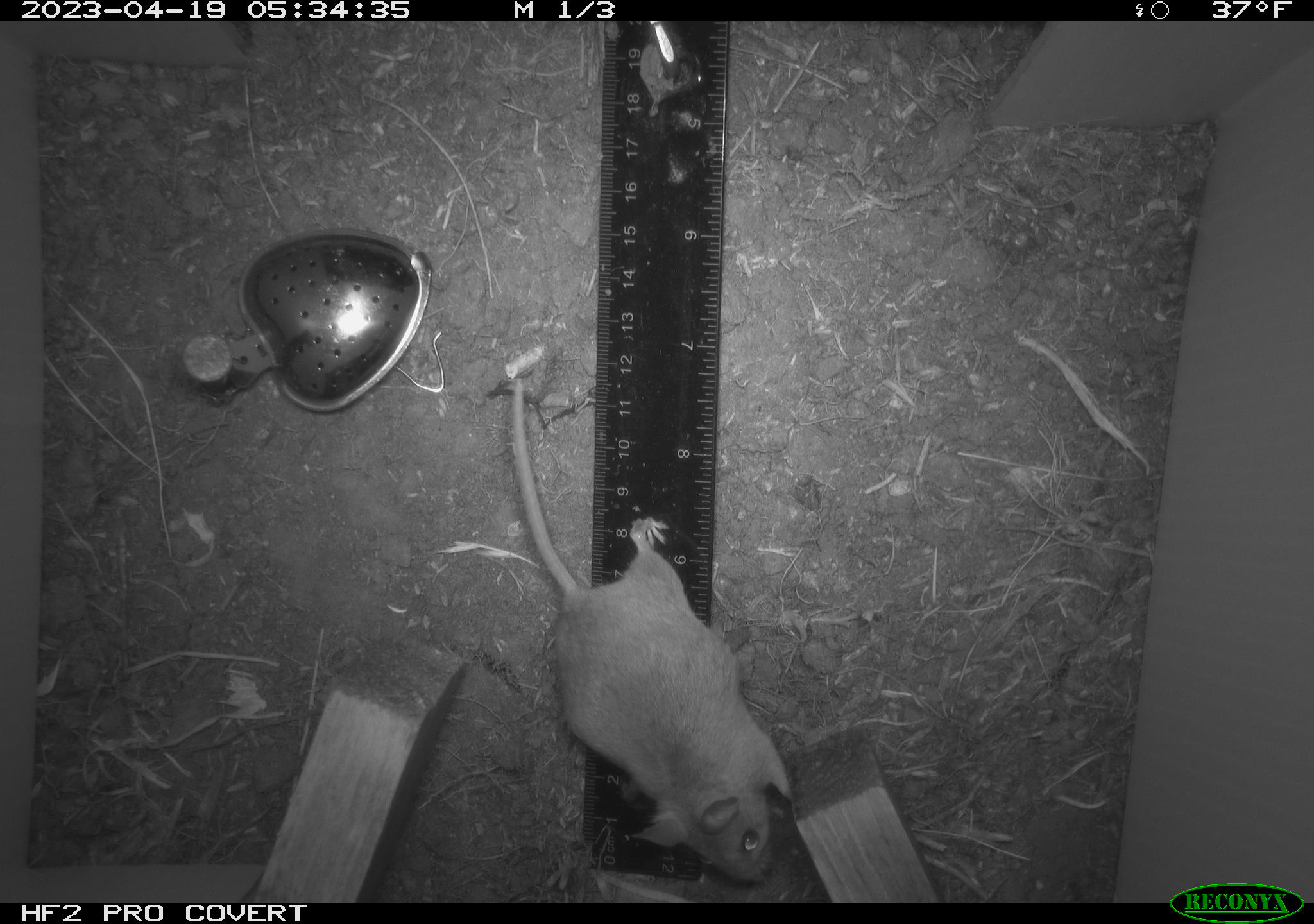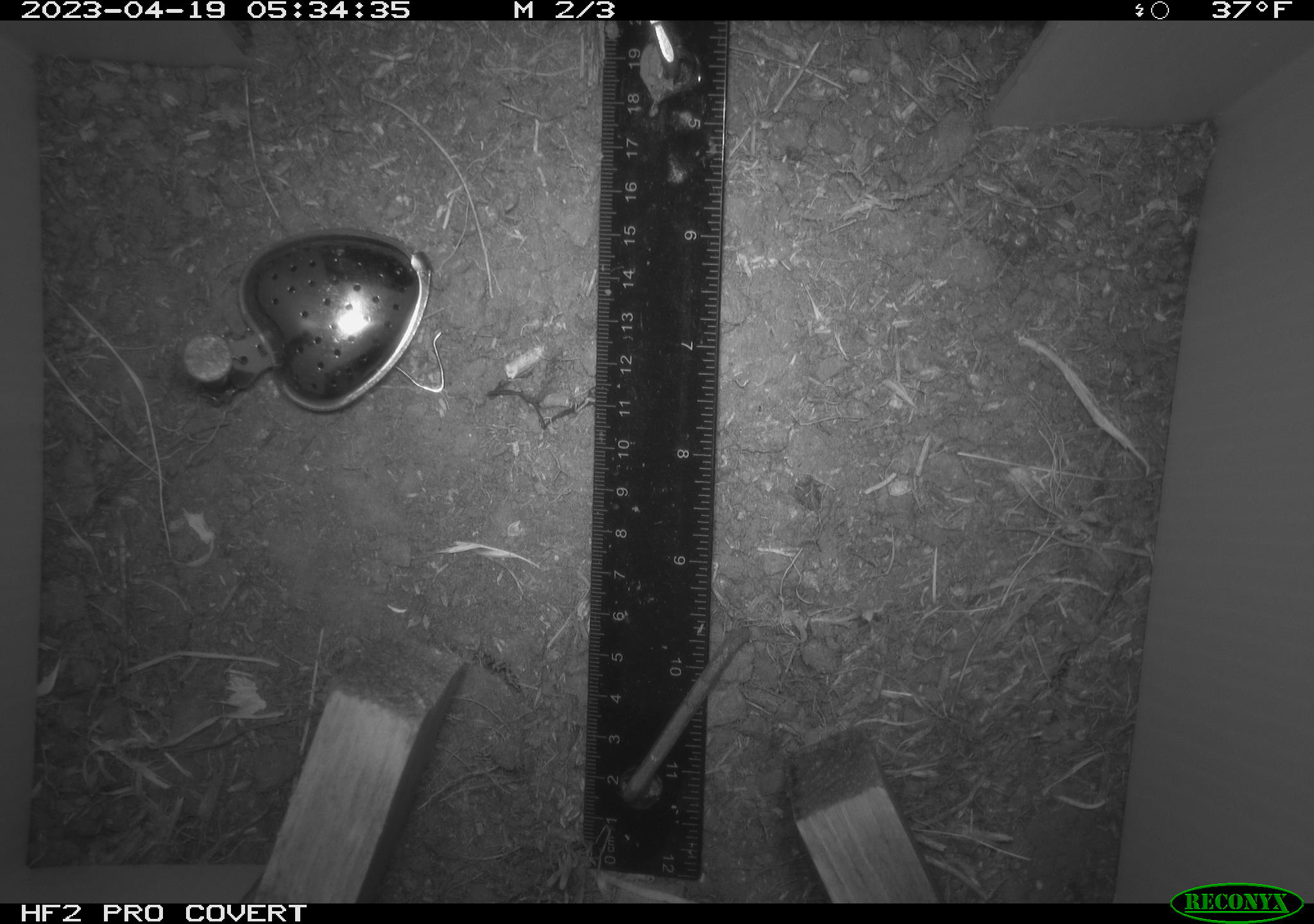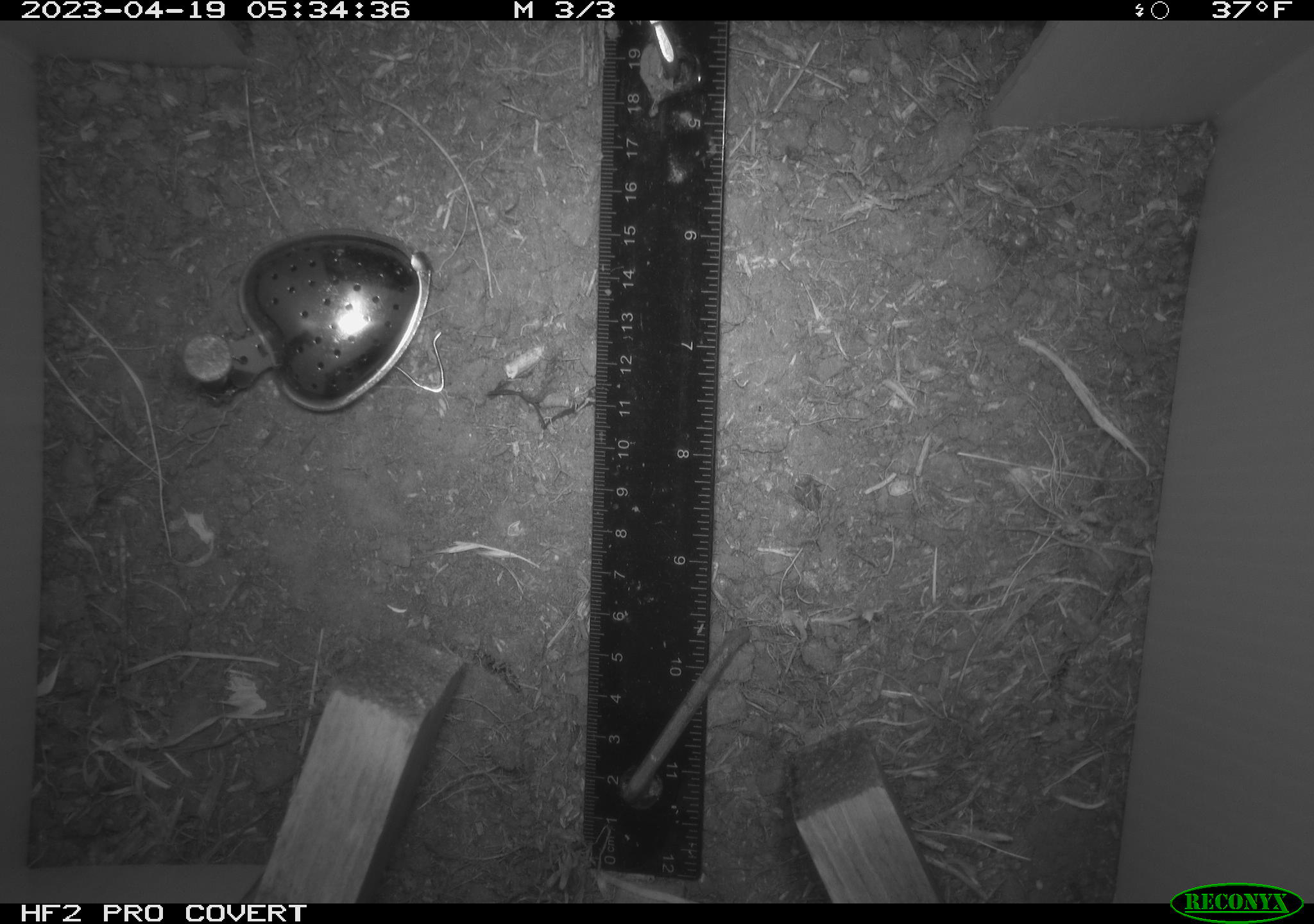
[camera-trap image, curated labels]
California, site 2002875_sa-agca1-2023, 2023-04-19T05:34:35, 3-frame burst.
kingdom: Animalia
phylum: Chordata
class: Mammalia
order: Rodentia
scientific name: Rodentia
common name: mouse species